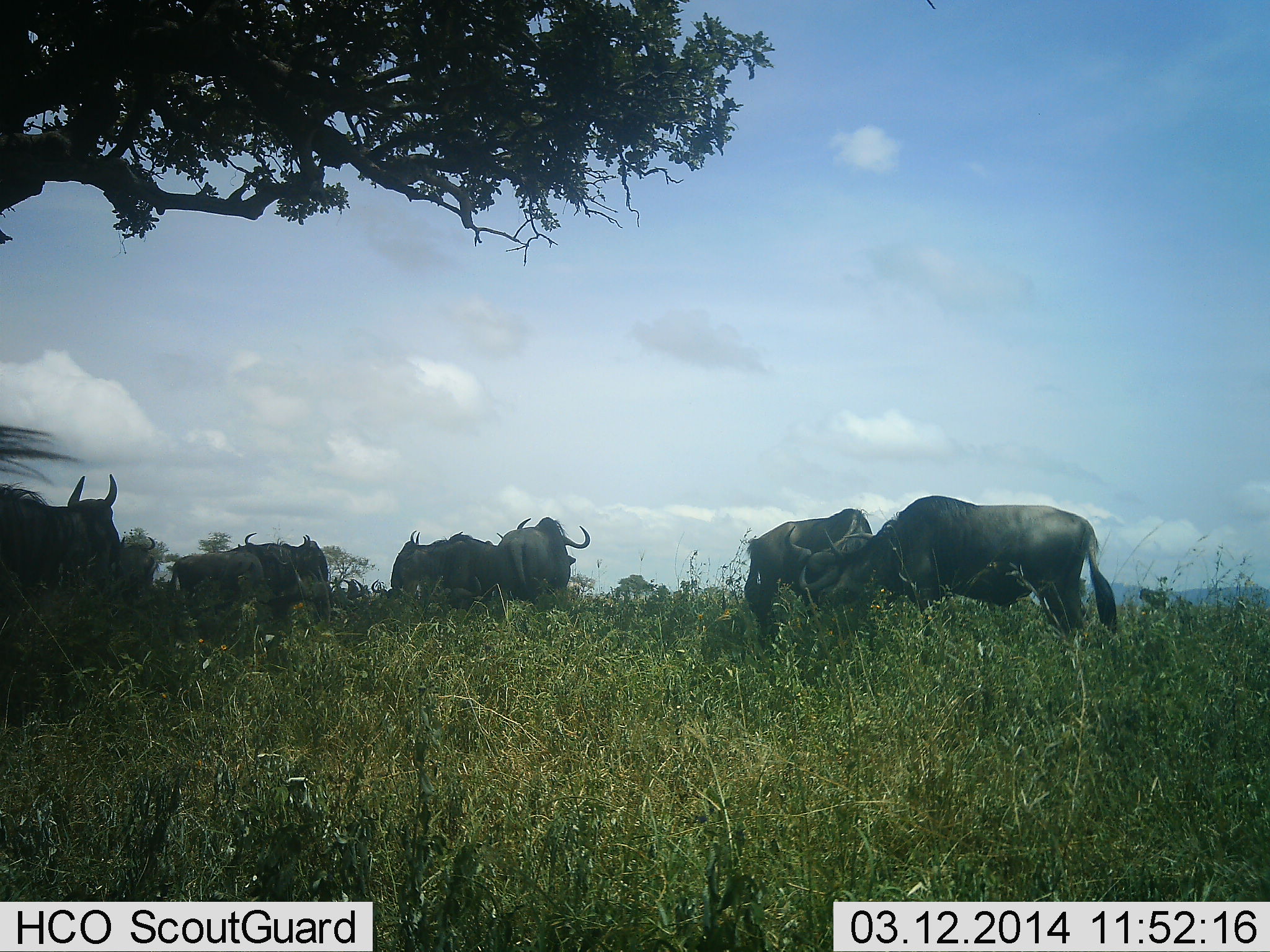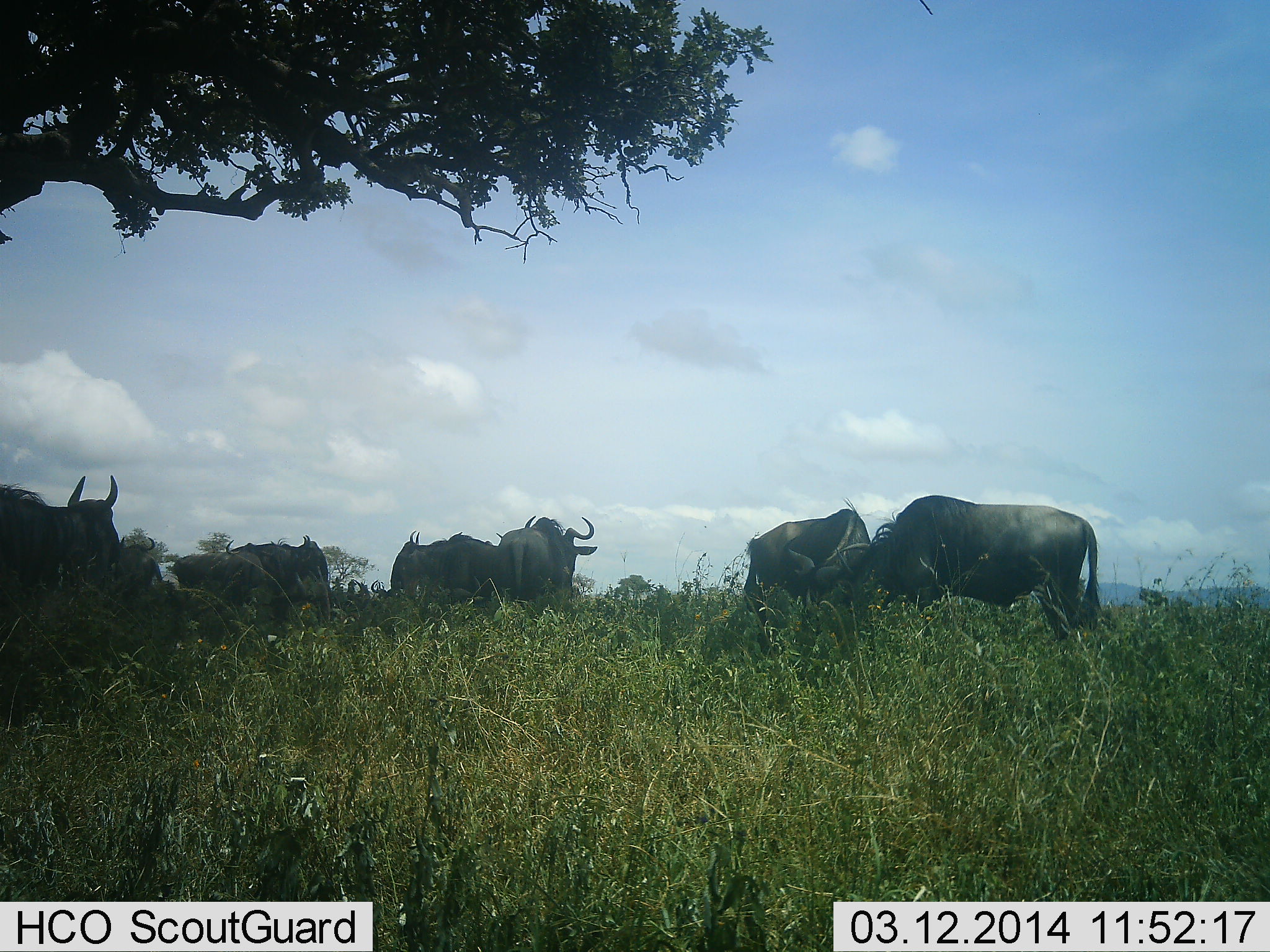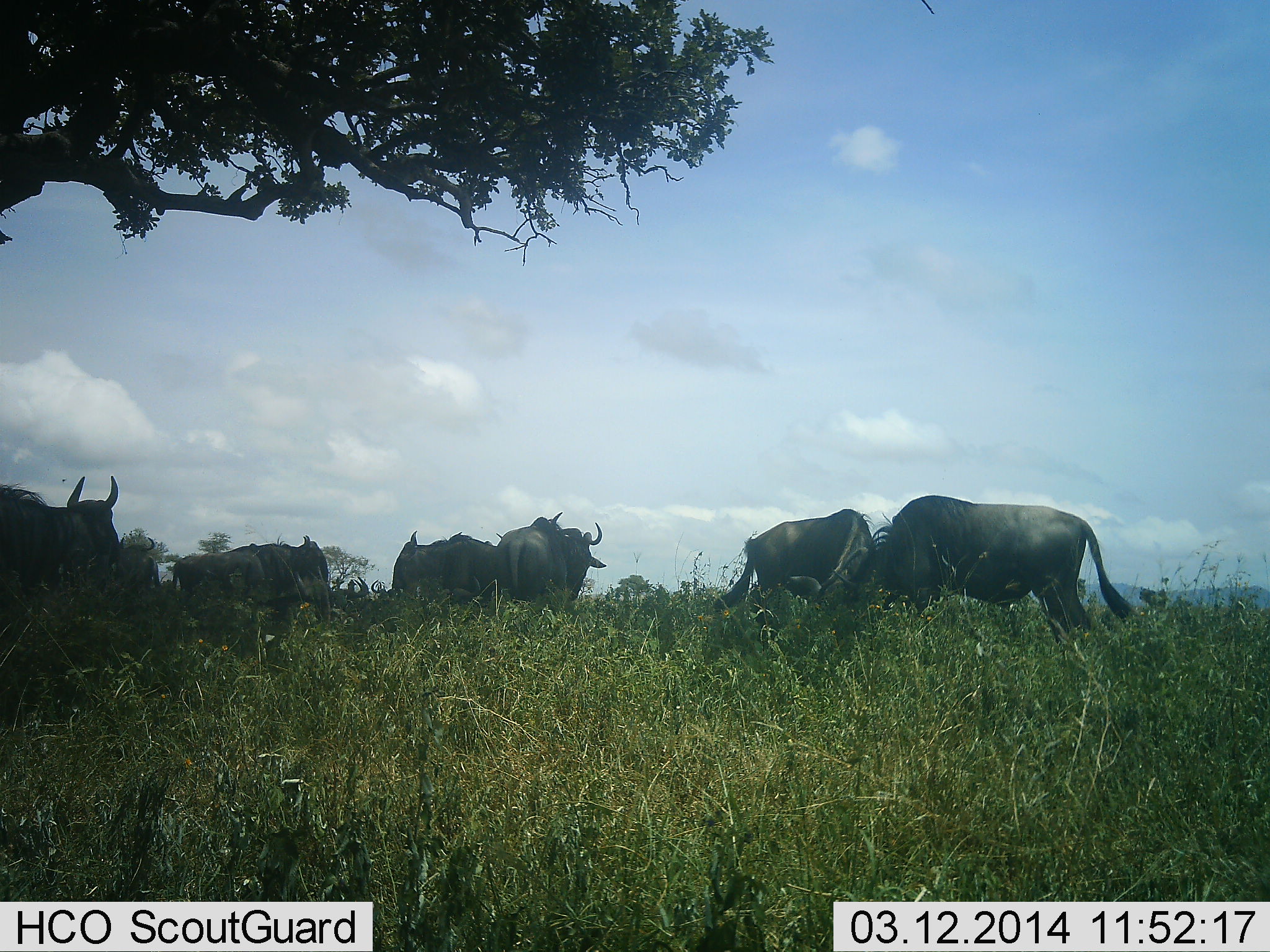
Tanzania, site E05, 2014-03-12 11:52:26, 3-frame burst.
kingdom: Animalia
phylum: Chordata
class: Mammalia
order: Artiodactyla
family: Bovidae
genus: Connochaetes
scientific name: Connochaetes taurinus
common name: blue wildebeest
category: wildebeest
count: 8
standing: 90%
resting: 20%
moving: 10%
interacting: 20%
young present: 0%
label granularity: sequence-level